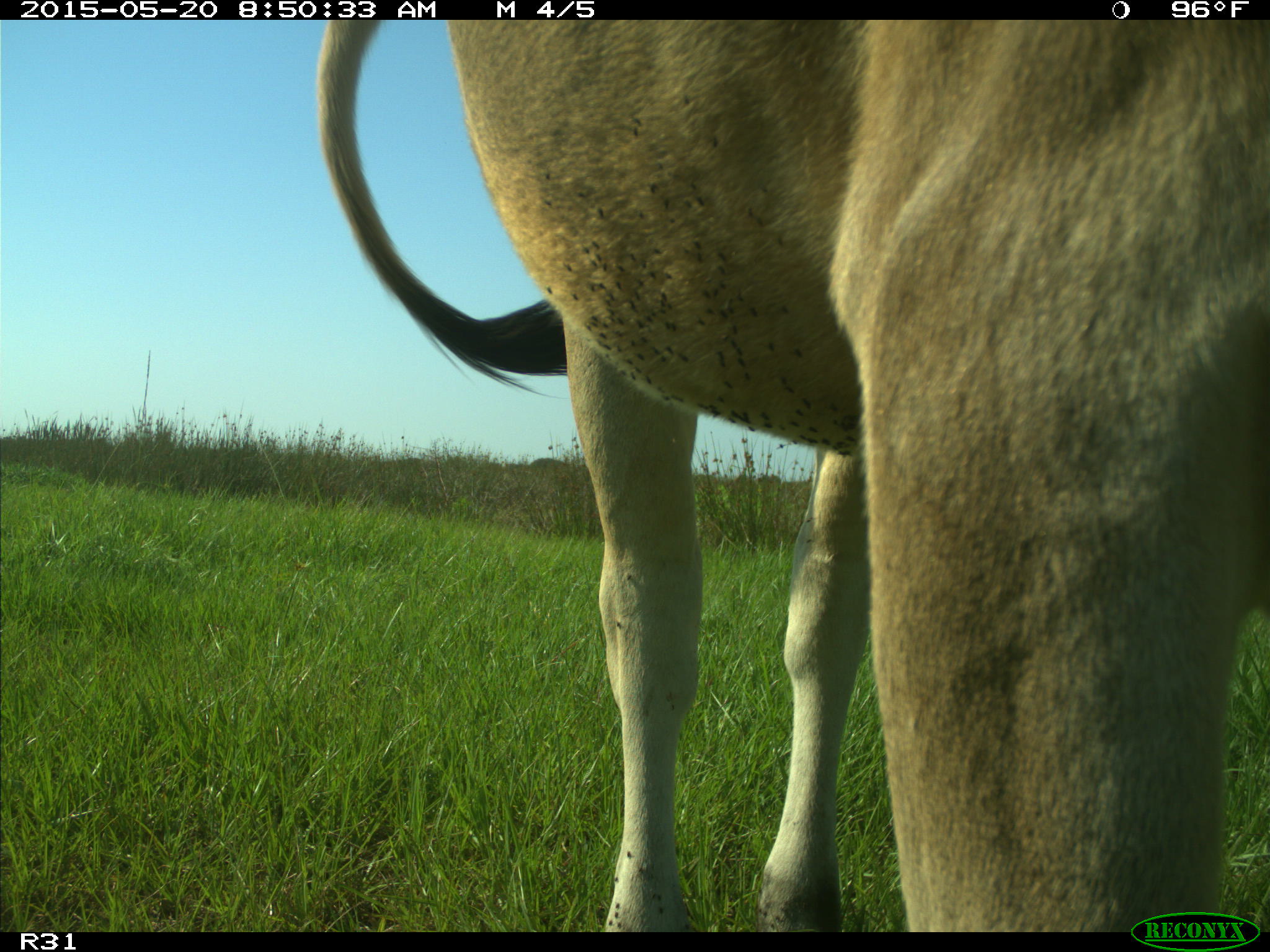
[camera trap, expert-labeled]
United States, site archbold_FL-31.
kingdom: Animalia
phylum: Chordata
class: Mammalia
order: Artiodactyla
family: Bovidae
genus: Bos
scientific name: Bos taurus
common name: domestic cow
Bos taurus (domestic cow).